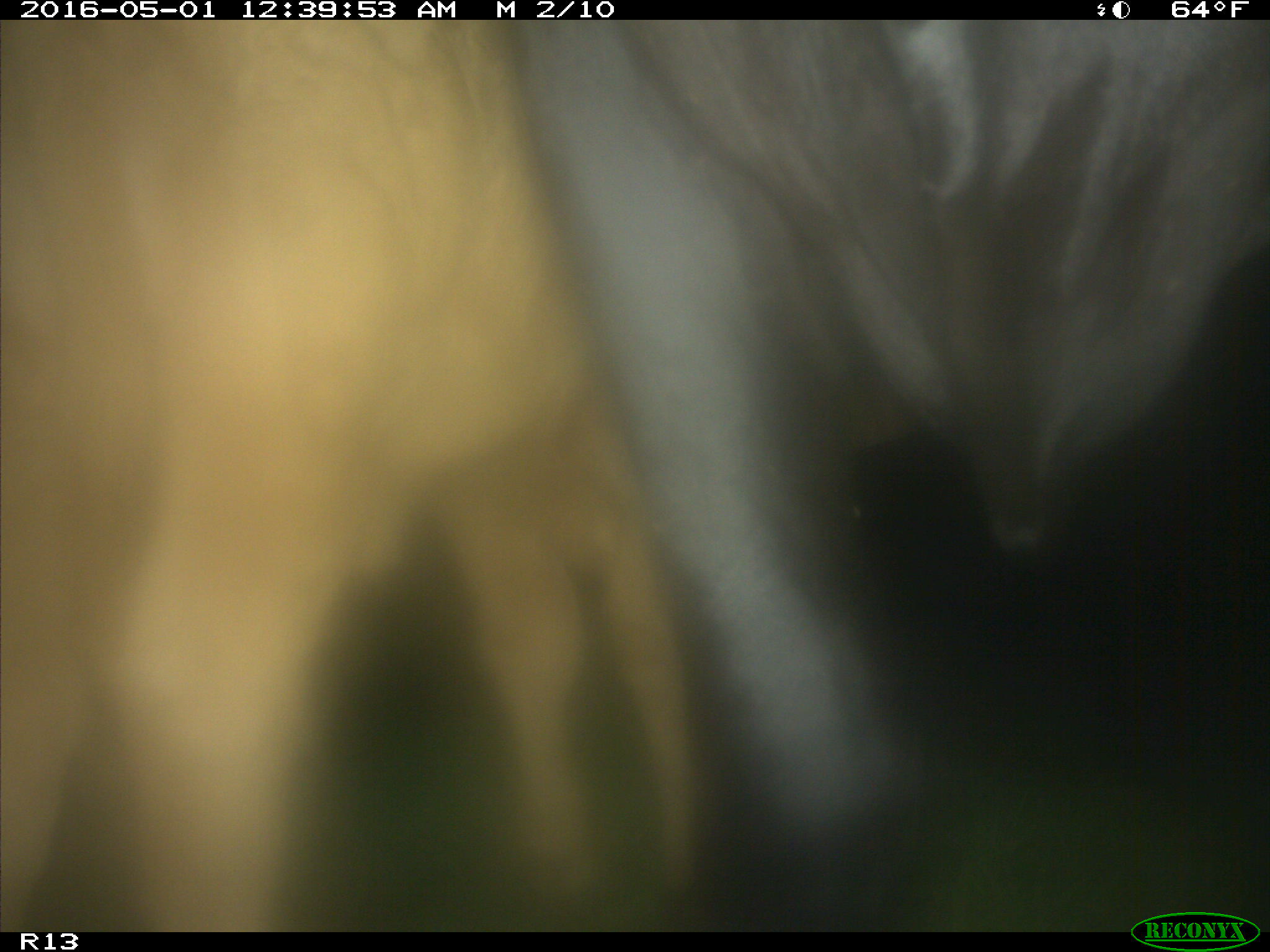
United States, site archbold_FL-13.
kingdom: Animalia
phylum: Chordata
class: Mammalia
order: Artiodactyla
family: Bovidae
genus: Bos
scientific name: Bos taurus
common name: domestic cow